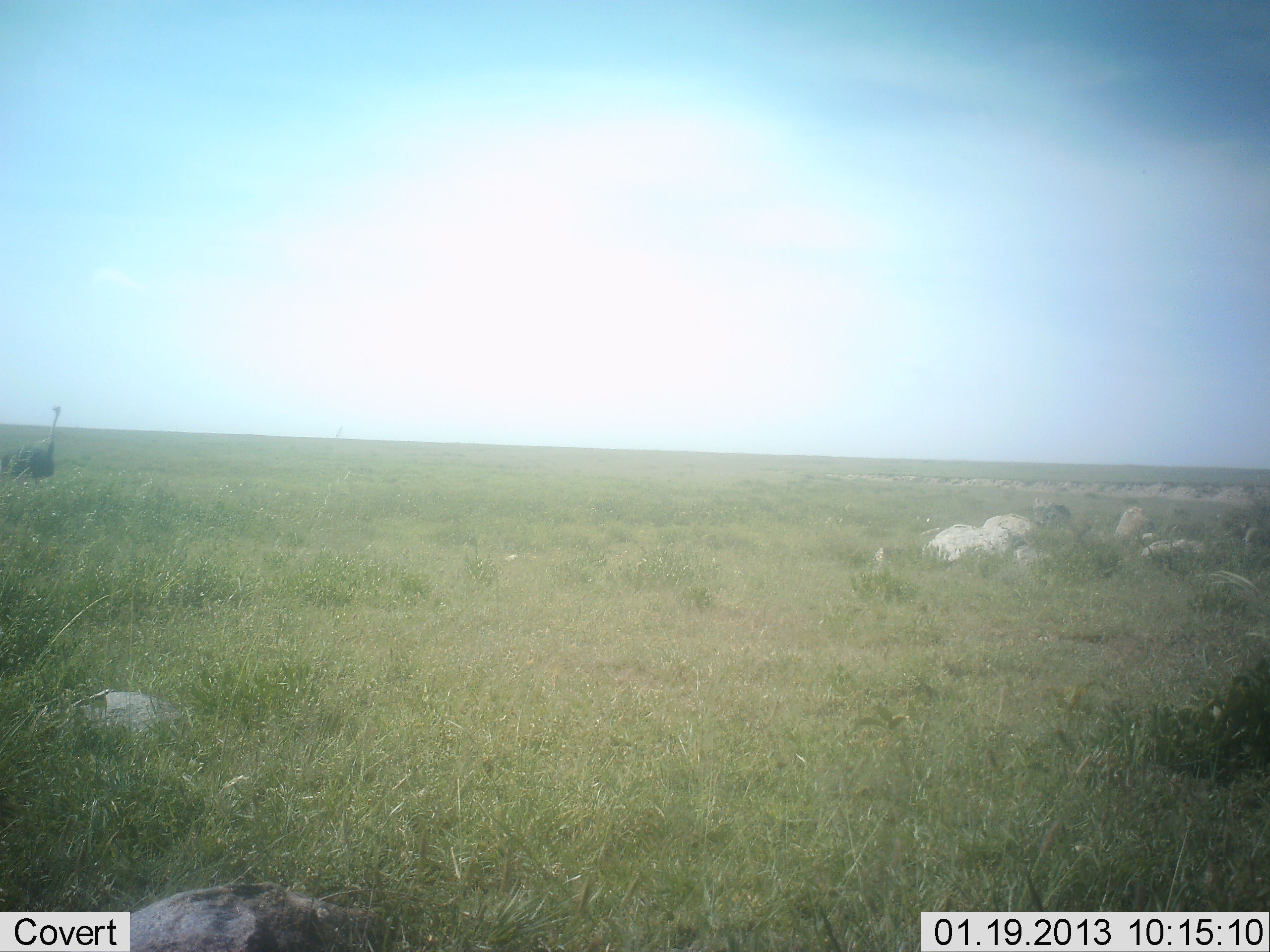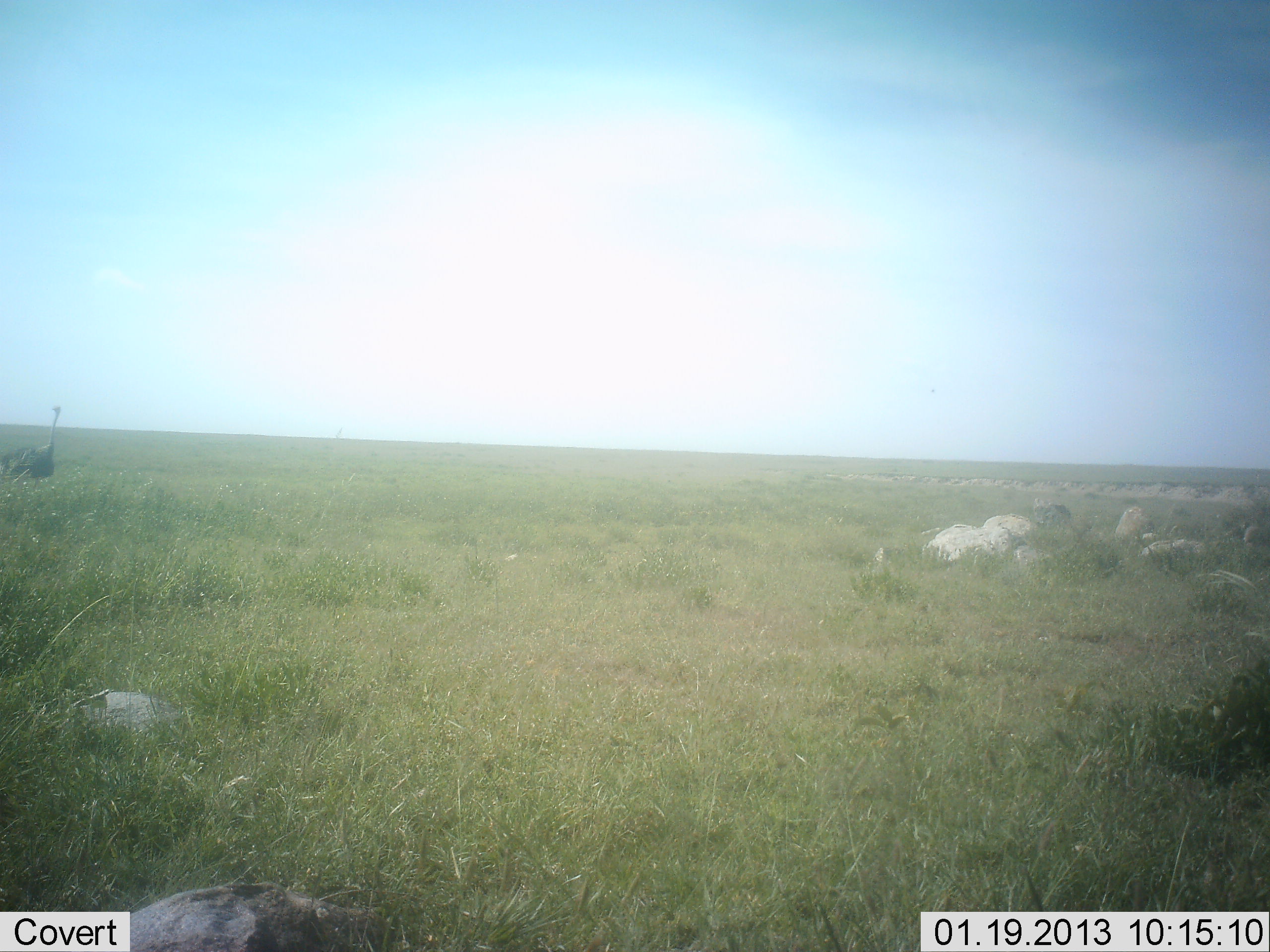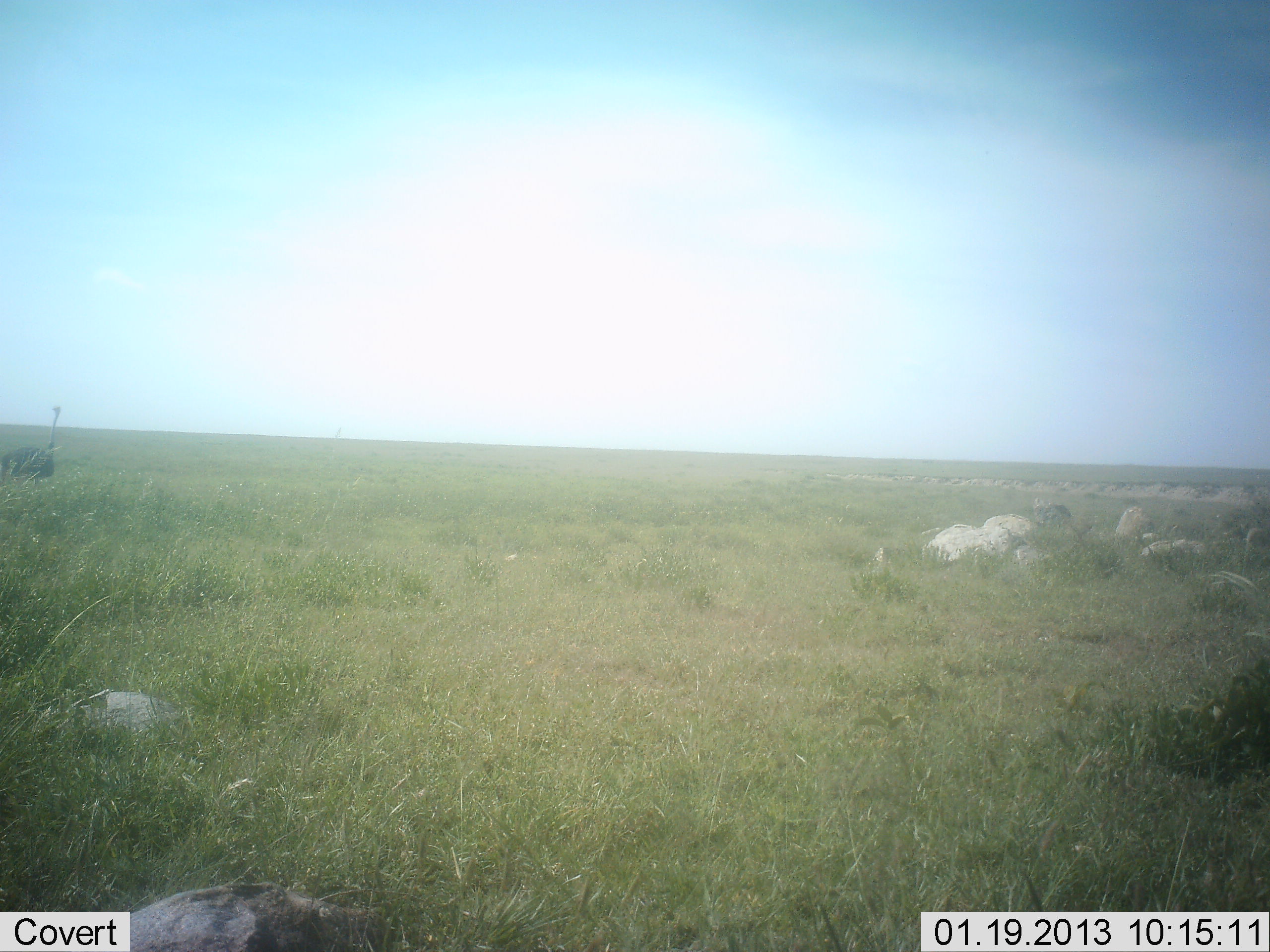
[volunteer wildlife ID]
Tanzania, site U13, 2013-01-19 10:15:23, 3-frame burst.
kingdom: Animalia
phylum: Chordata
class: Aves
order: Struthioniformes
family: Struthionidae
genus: Struthio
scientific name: Struthio camelus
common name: ostrich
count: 1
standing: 97%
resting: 3%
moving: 0%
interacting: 0%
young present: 0%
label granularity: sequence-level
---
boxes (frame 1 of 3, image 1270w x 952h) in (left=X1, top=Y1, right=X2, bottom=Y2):
animal: (left=1, top=404, right=63, bottom=488)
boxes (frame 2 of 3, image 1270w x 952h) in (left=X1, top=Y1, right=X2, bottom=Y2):
animal: (left=0, top=406, right=61, bottom=487)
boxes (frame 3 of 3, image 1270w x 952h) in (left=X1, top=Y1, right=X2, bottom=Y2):
animal: (left=0, top=405, right=62, bottom=484)